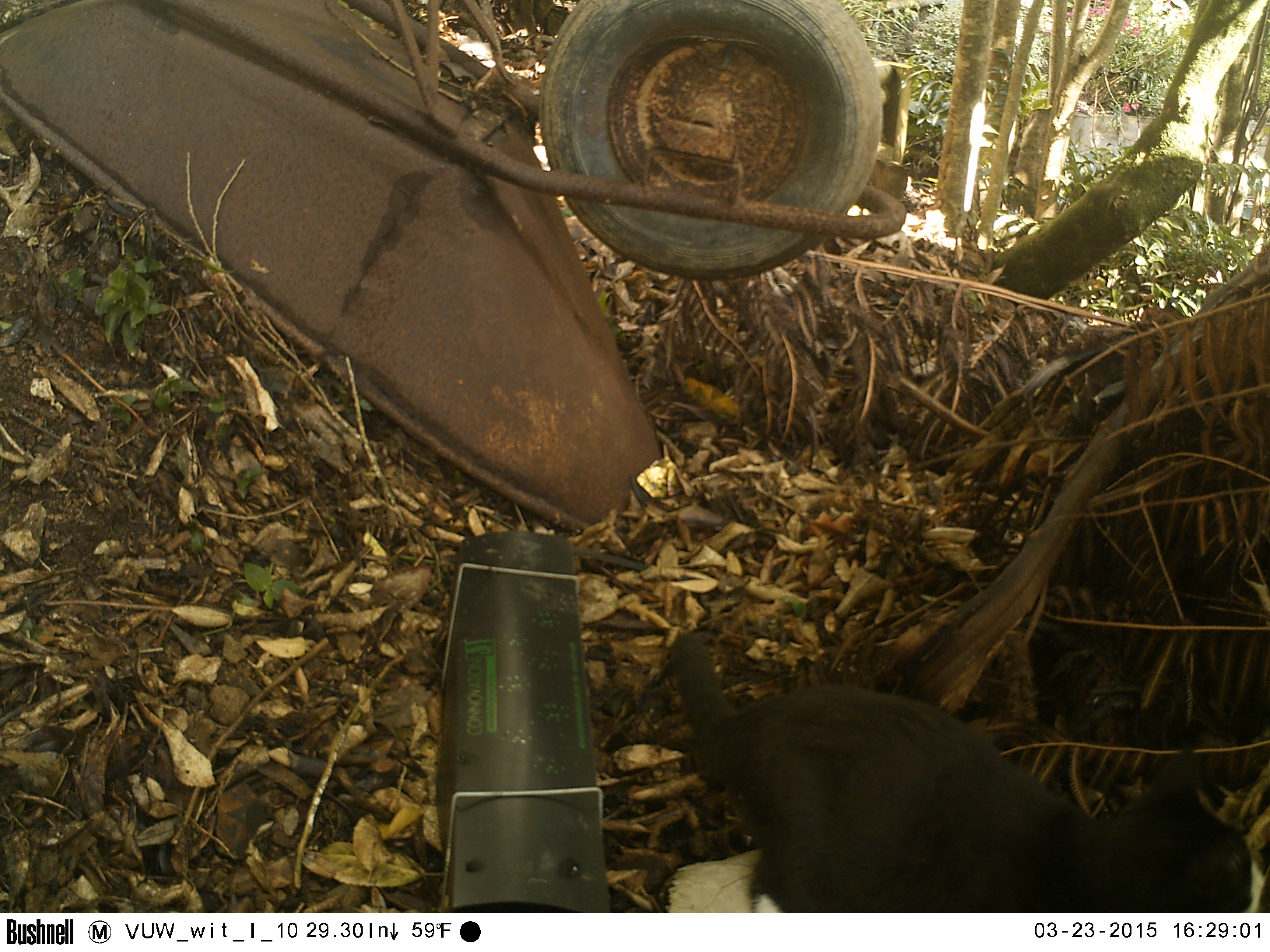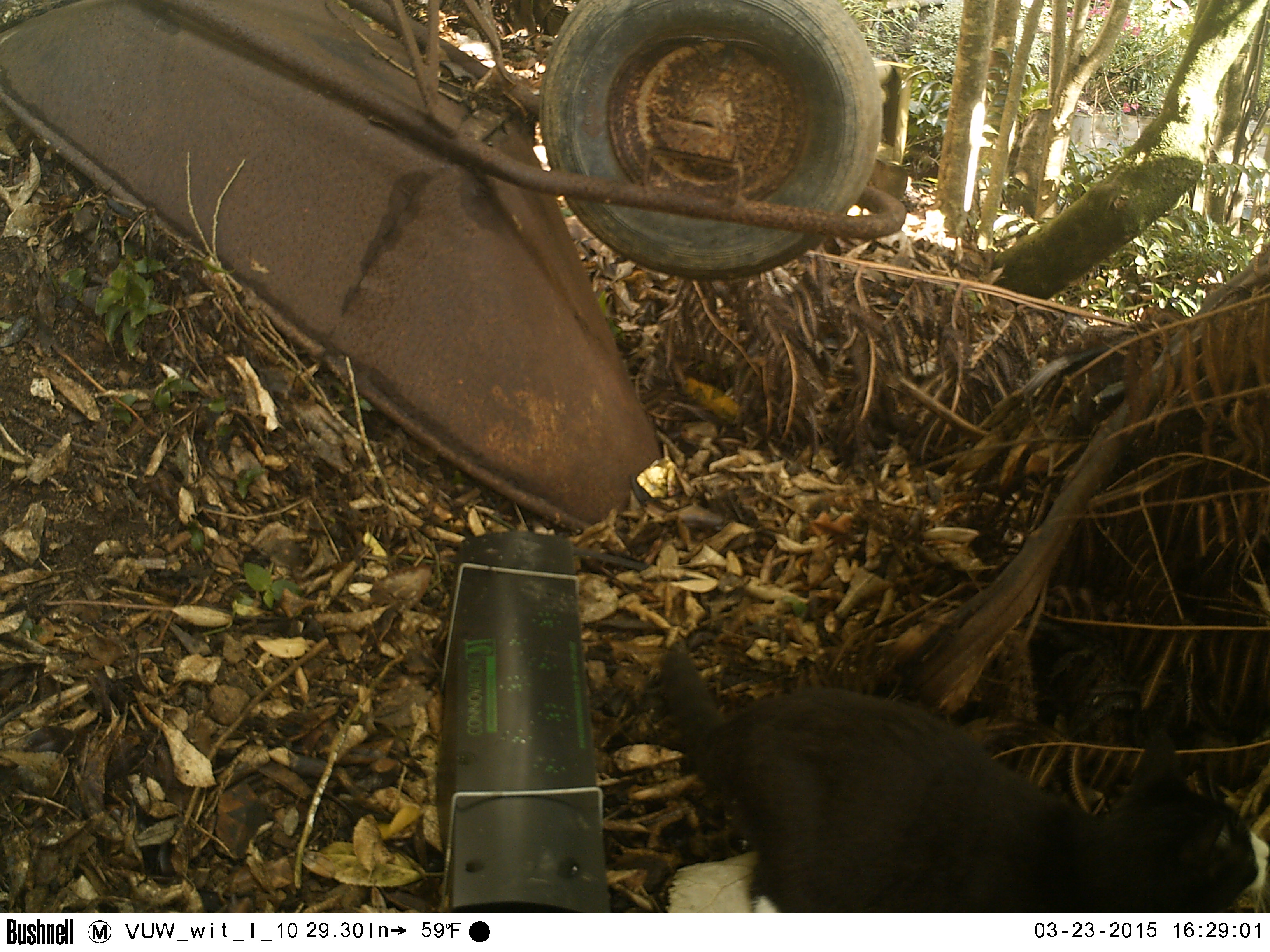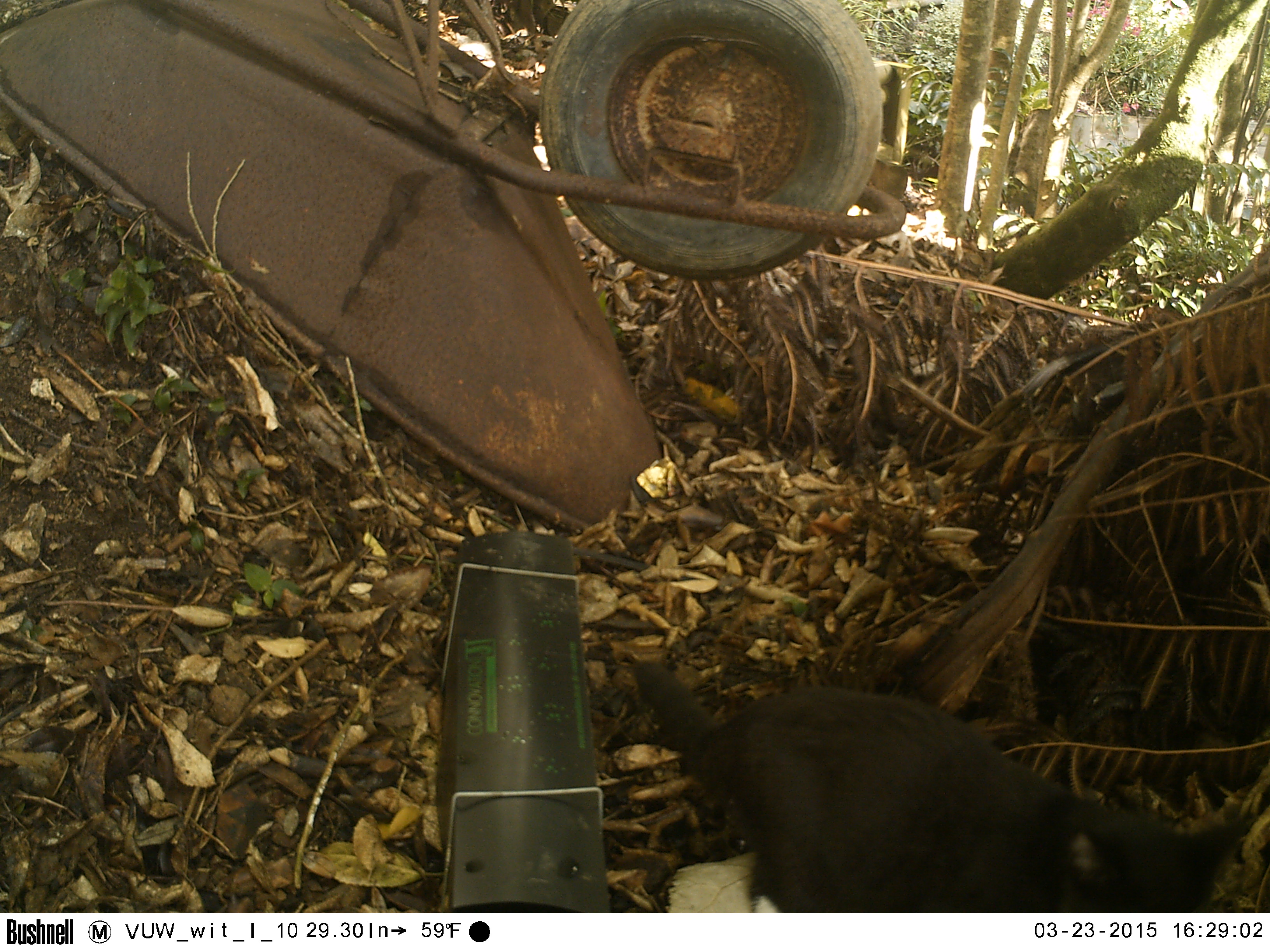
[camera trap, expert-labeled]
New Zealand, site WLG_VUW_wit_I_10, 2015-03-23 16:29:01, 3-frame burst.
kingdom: Animalia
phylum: Chordata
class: Mammalia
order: Carnivora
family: Felidae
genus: Felis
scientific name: Felis catus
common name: domestic cat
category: cat